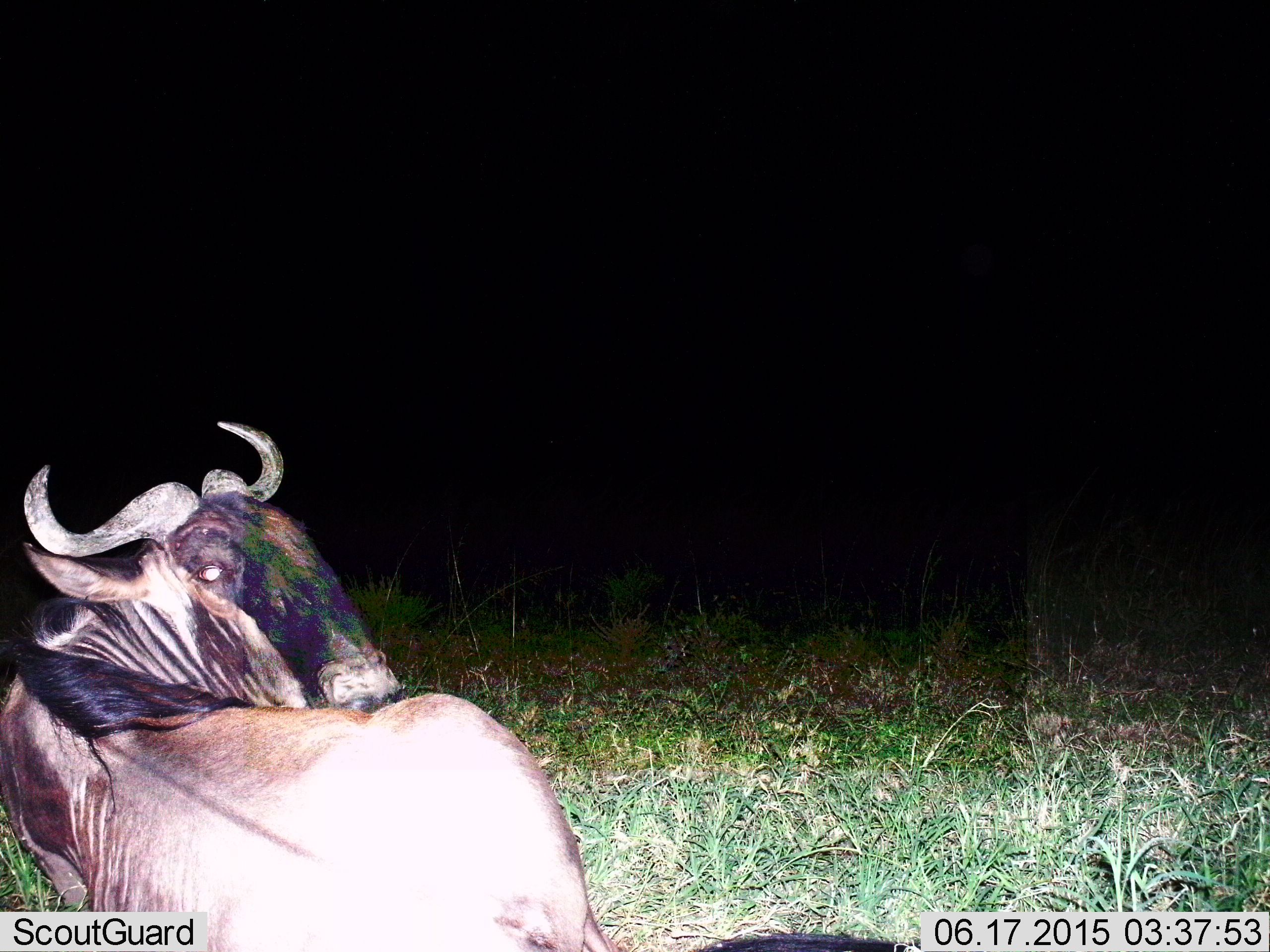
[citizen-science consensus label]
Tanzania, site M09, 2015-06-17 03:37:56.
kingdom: Animalia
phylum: Chordata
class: Mammalia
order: Artiodactyla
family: Bovidae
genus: Connochaetes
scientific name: Connochaetes taurinus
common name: blue wildebeest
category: wildebeest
Wildebeest (blue wildebeest) (Connochaetes taurinus), count 1. Behavior (volunteer vote fractions): standing 30%, resting 60%, moving 10%, interacting 10%. Young present (vote fraction): 0%. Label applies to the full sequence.